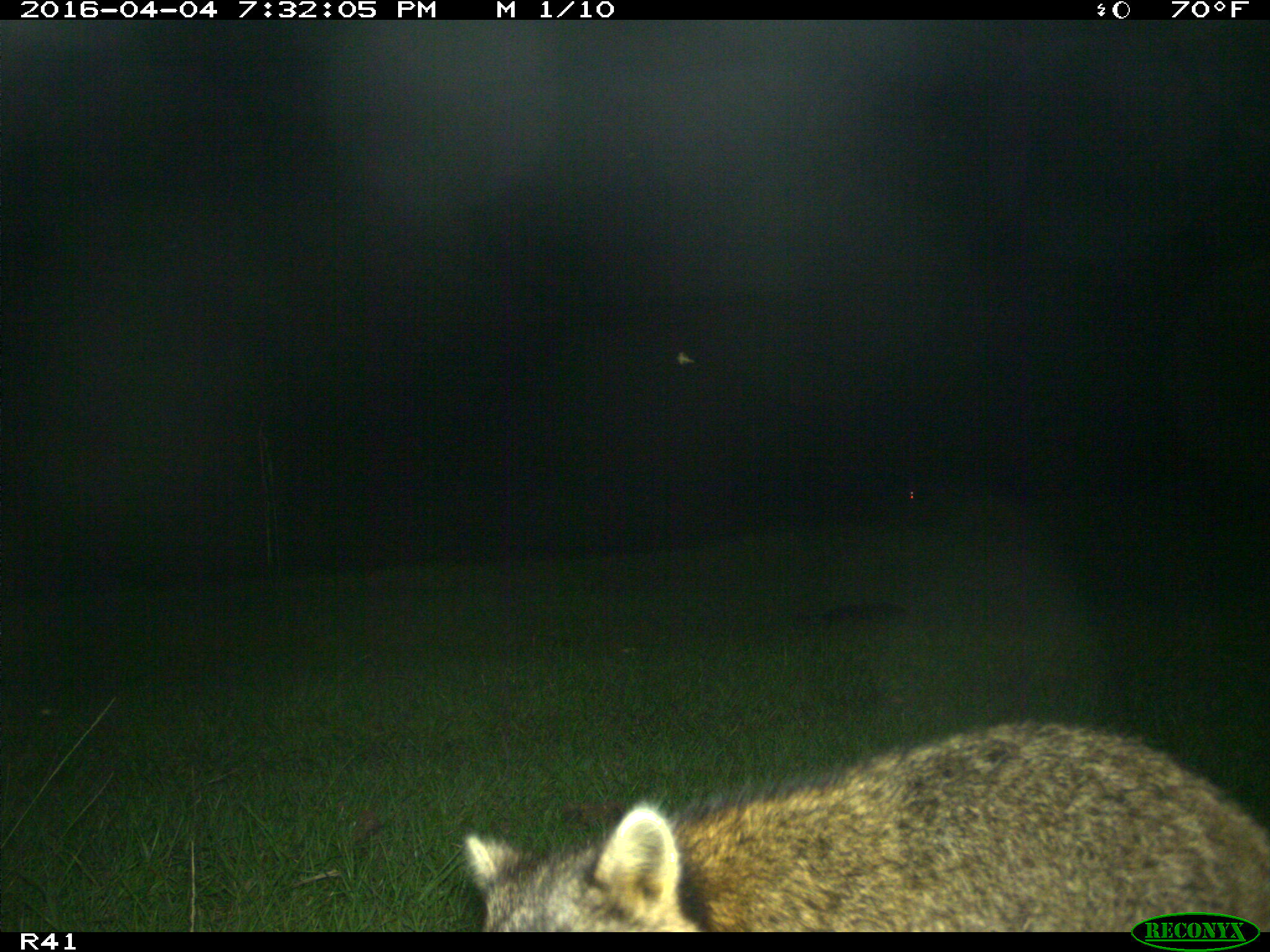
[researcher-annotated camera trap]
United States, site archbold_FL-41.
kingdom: Animalia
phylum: Chordata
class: Mammalia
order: Carnivora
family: Procyonidae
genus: Procyon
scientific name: Procyon lotor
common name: common raccoon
Procyon lotor (common raccoon).